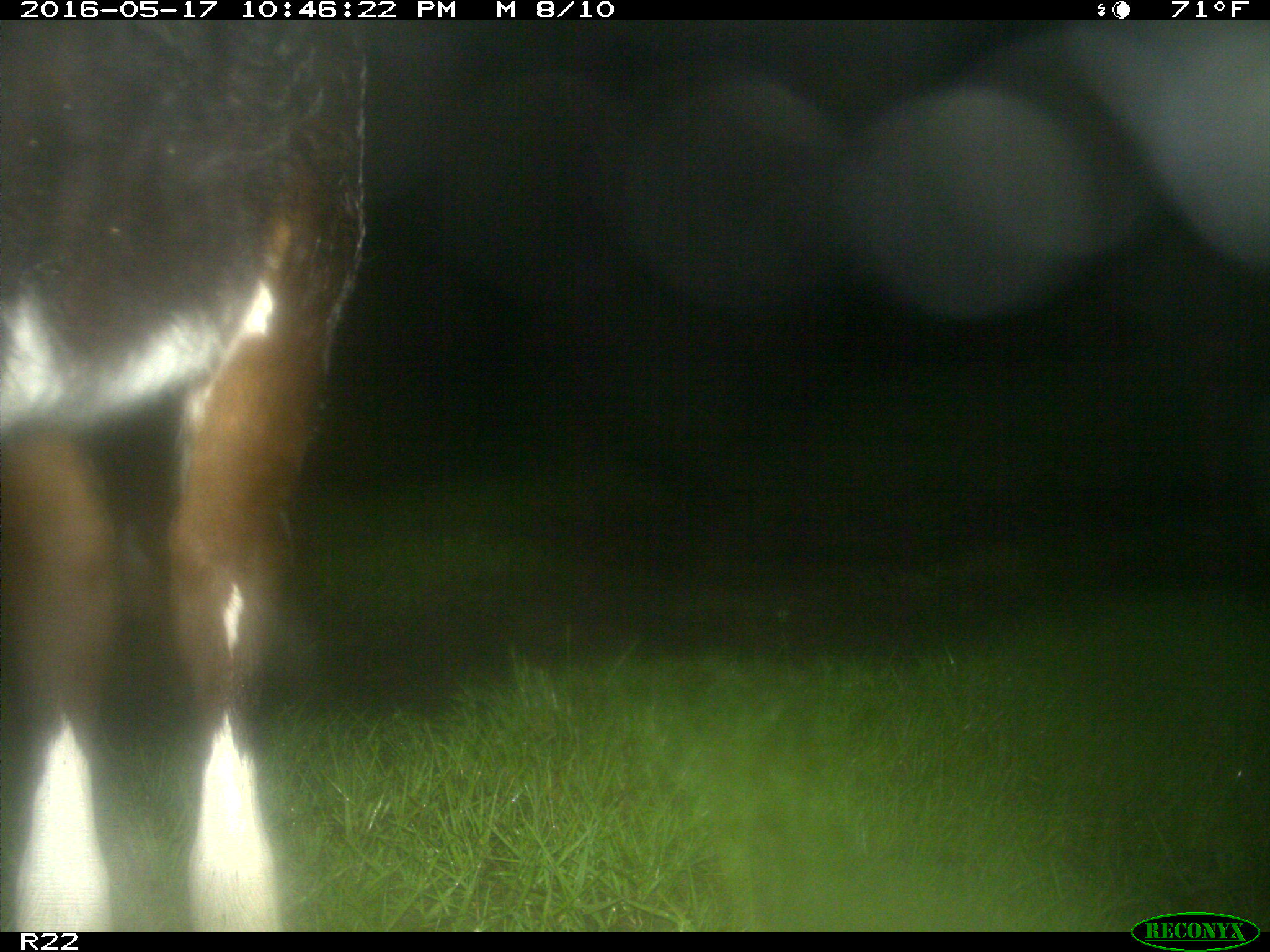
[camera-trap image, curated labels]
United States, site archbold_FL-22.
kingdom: Animalia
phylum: Chordata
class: Mammalia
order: Artiodactyla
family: Bovidae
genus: Bos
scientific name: Bos taurus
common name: domestic cow